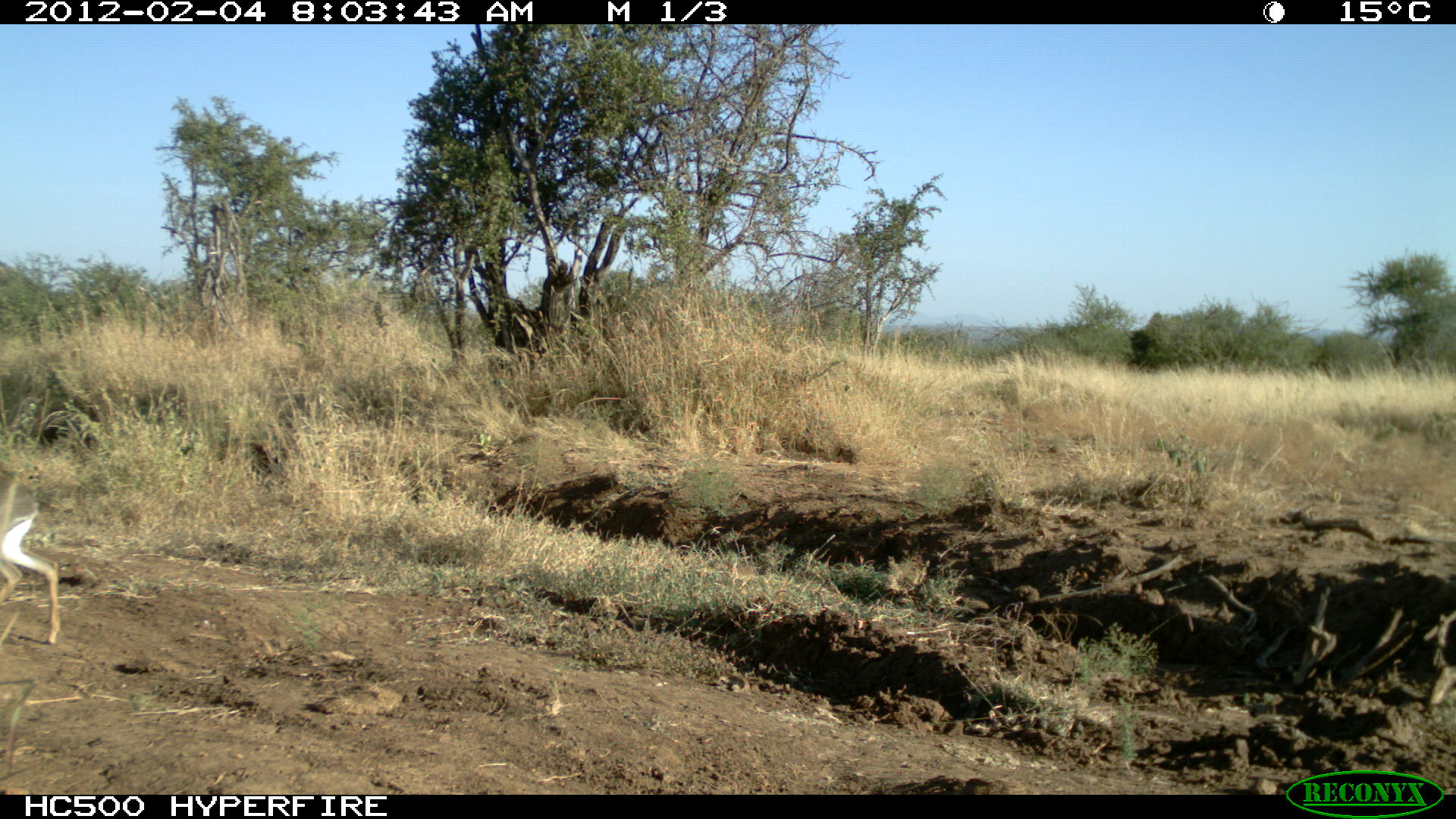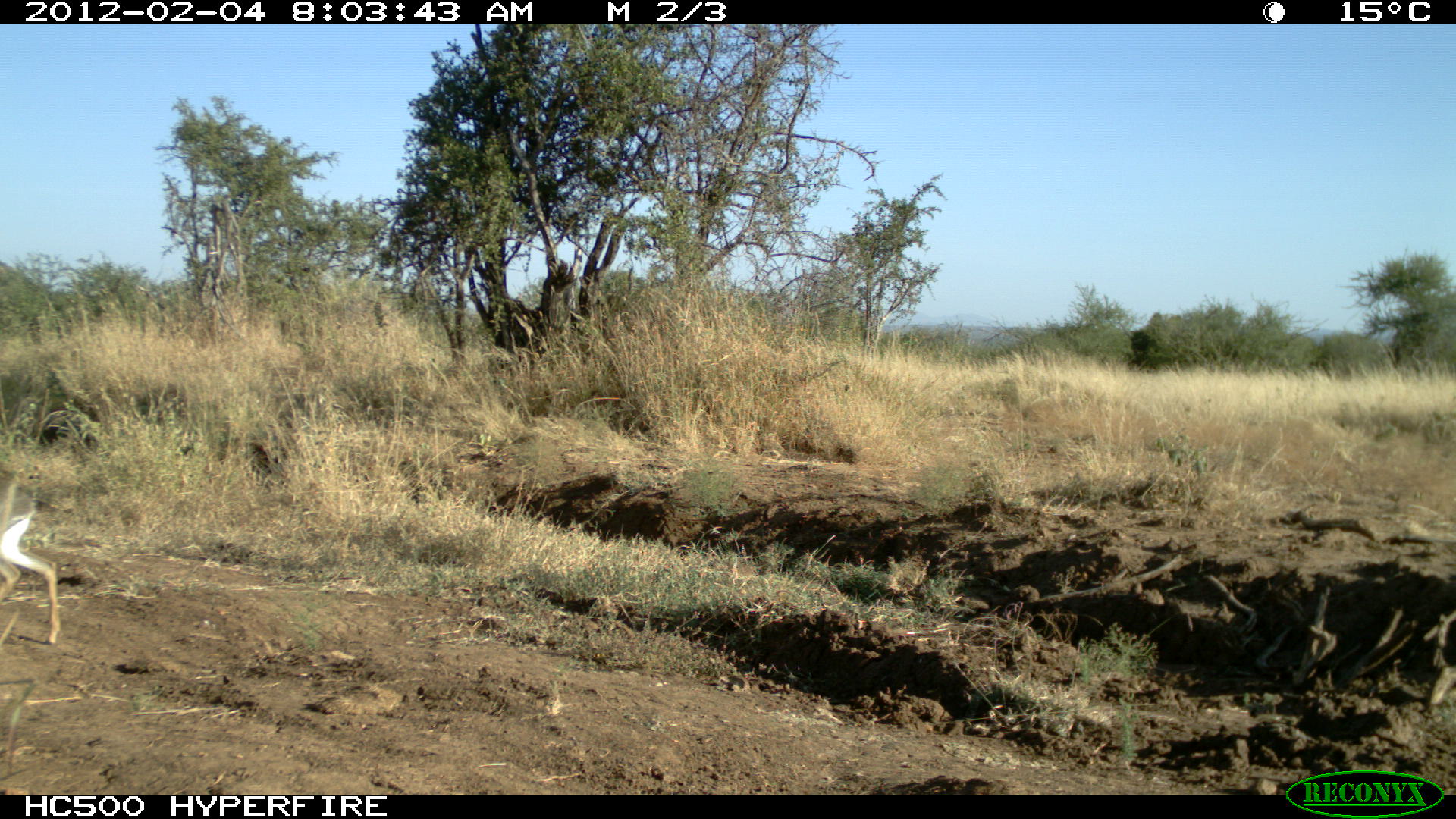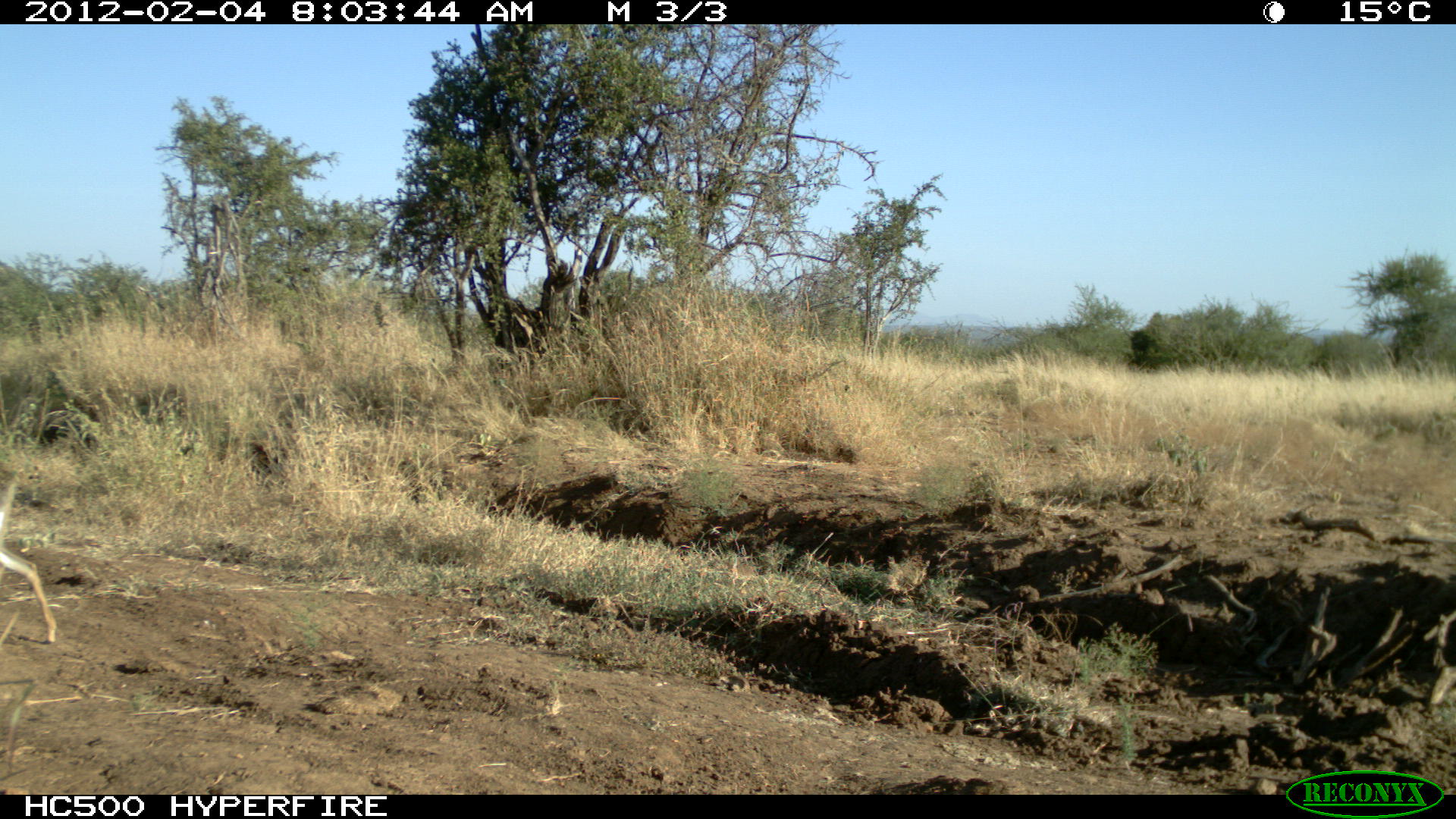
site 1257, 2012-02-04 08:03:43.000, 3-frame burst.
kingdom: Animalia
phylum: Chordata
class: Mammalia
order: Artiodactyla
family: Bovidae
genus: Madoqua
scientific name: Madoqua guentheri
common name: günther's dik-dik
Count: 1.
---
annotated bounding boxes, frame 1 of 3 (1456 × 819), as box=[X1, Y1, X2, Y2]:
madoqua guentheri: box=[0, 468, 62, 644]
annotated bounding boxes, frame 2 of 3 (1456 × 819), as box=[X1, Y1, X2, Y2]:
madoqua guentheri: box=[0, 468, 68, 644]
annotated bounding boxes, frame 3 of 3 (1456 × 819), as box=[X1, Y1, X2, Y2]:
madoqua guentheri: box=[0, 462, 66, 644]